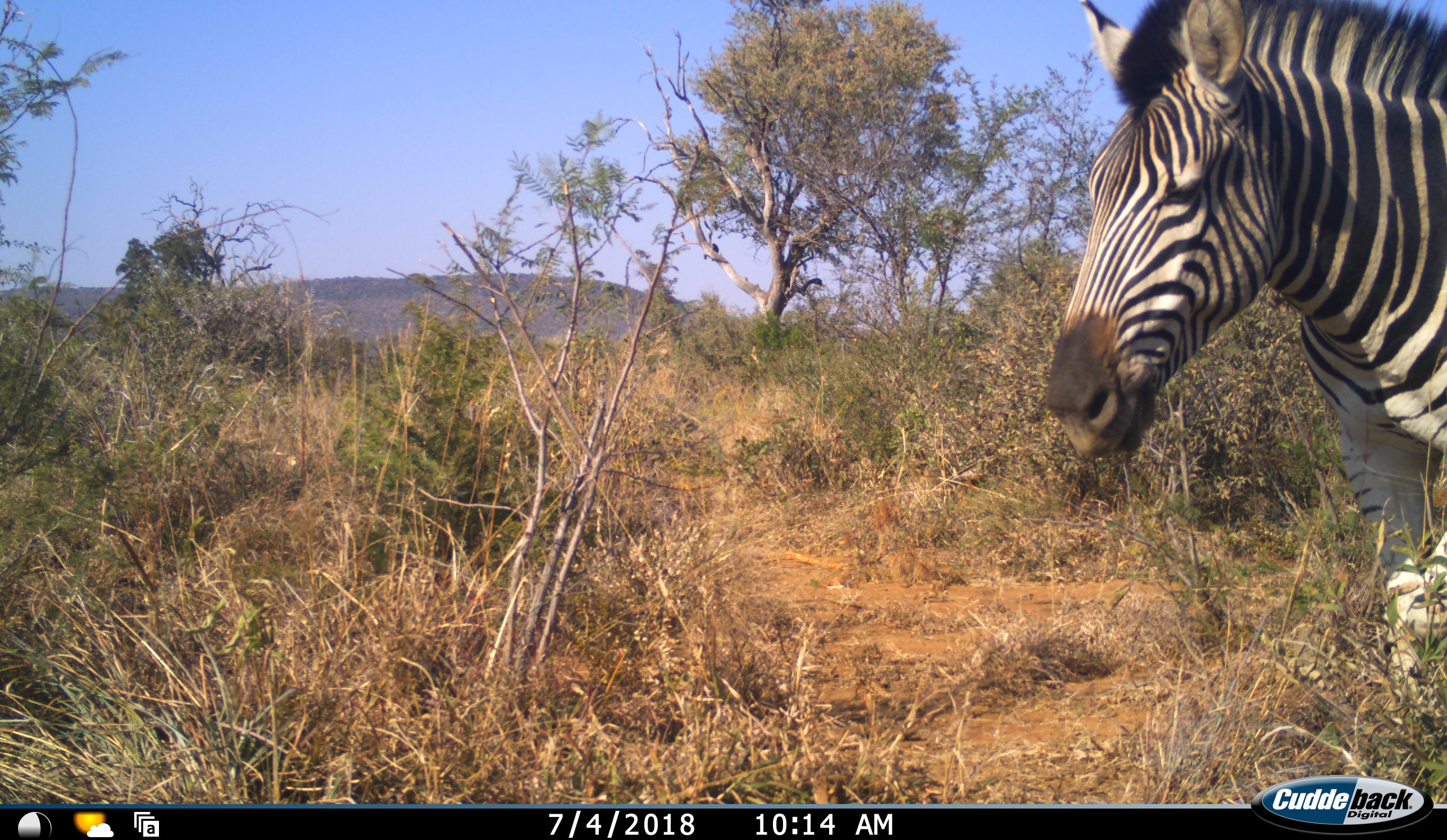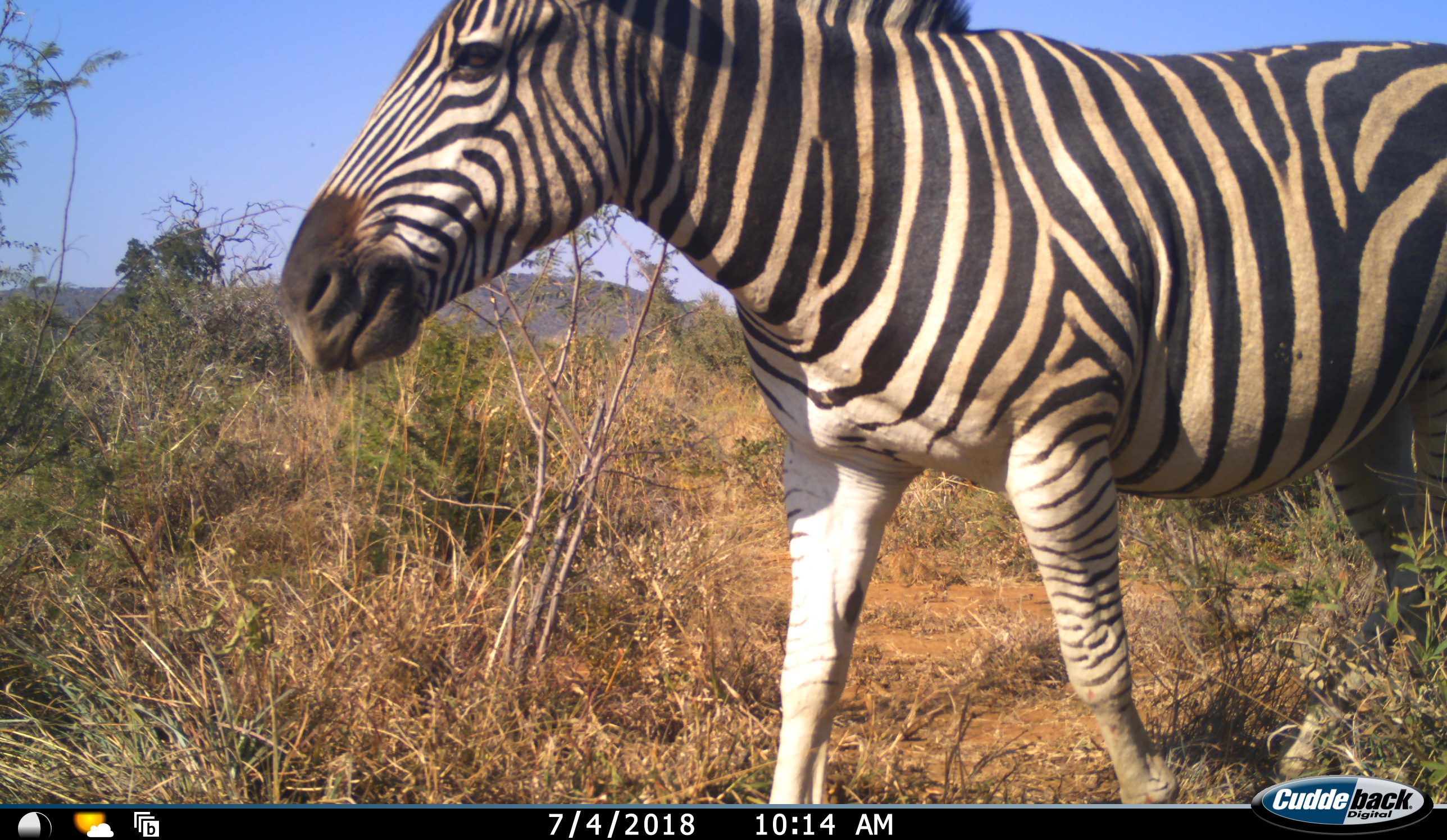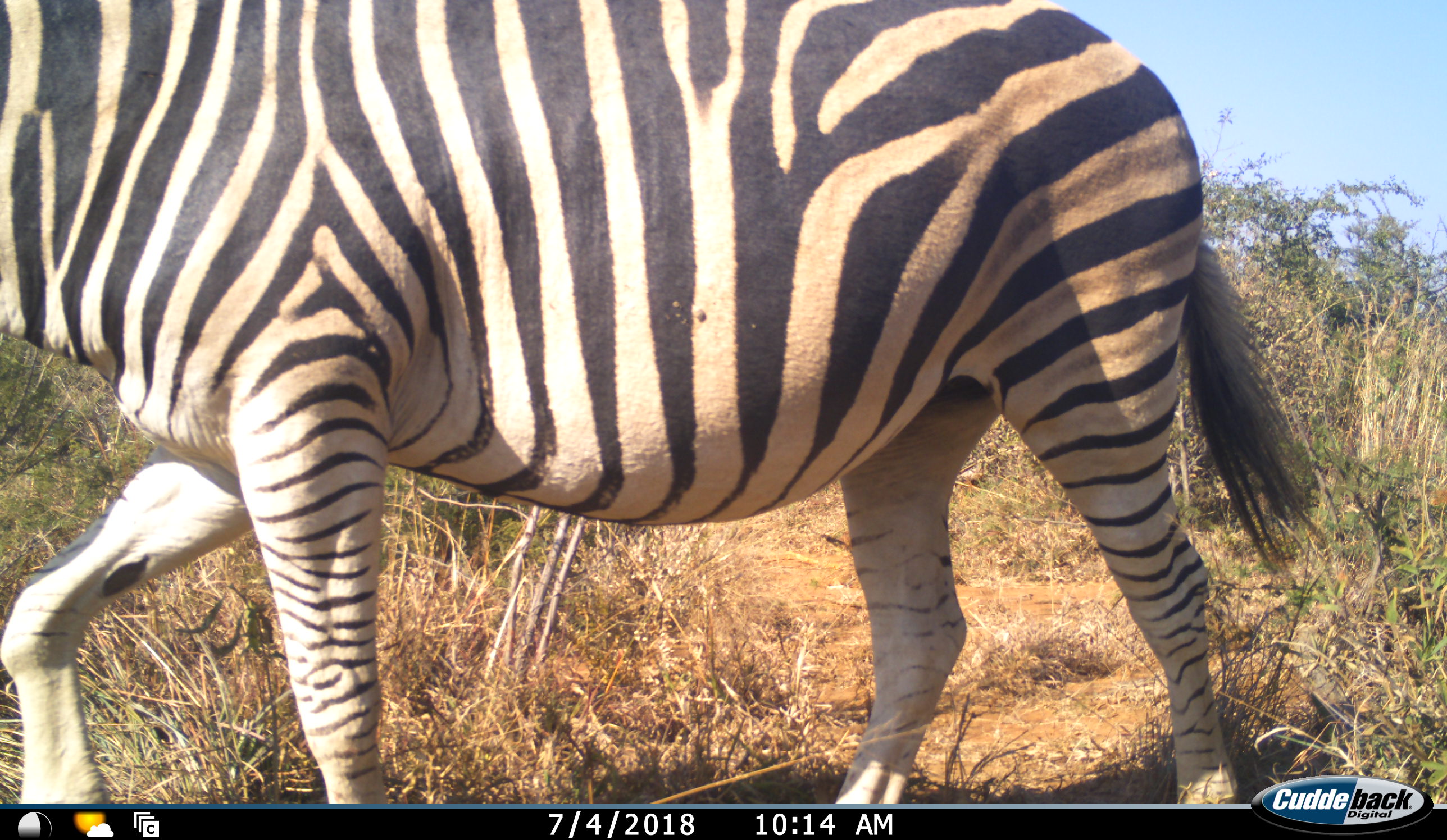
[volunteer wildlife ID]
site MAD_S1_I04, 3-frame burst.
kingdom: Animalia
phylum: Chordata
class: Mammalia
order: Perissodactyla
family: Equidae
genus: Equus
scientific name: Equus quagga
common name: plains zebra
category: zebraplains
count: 1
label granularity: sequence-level